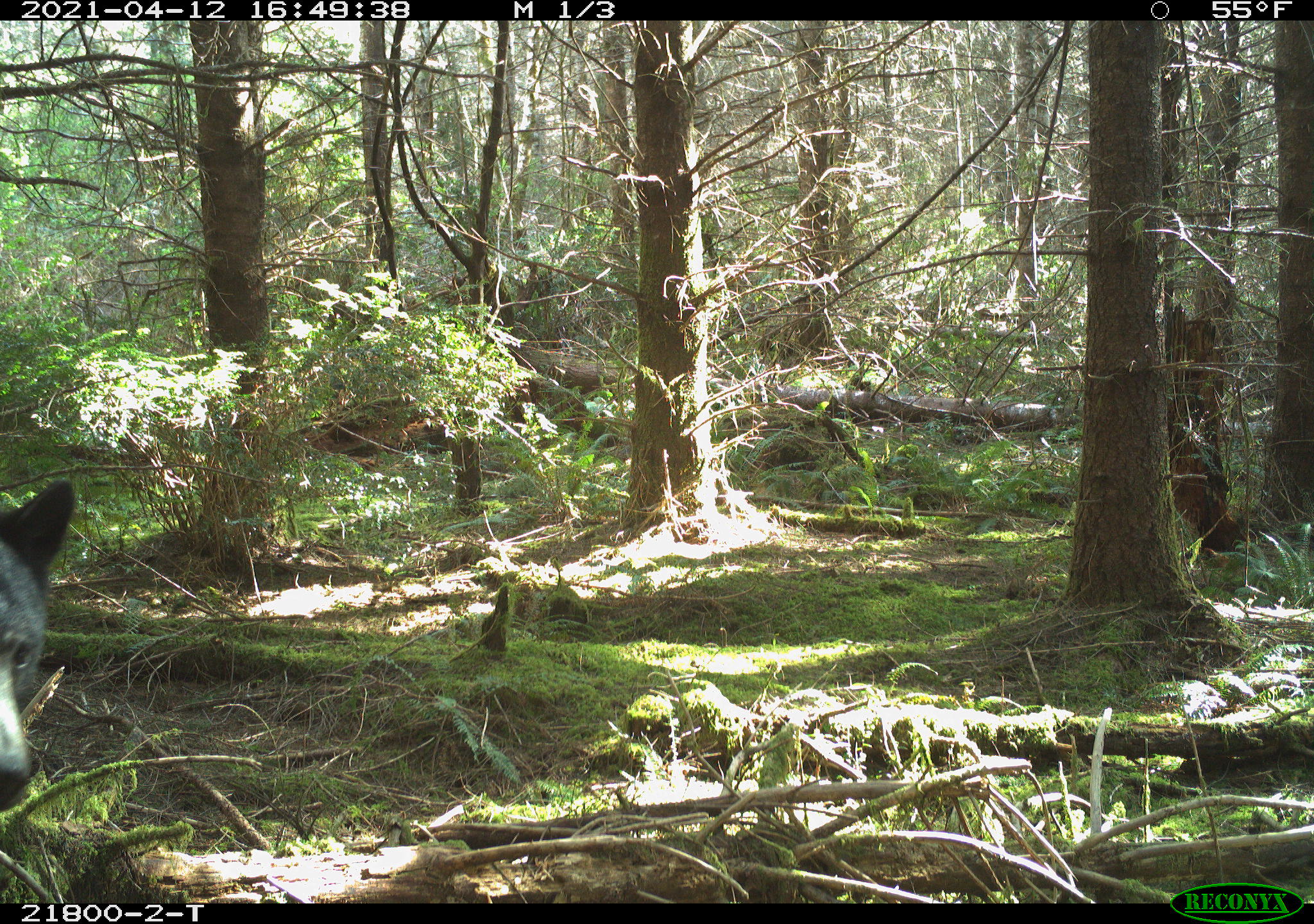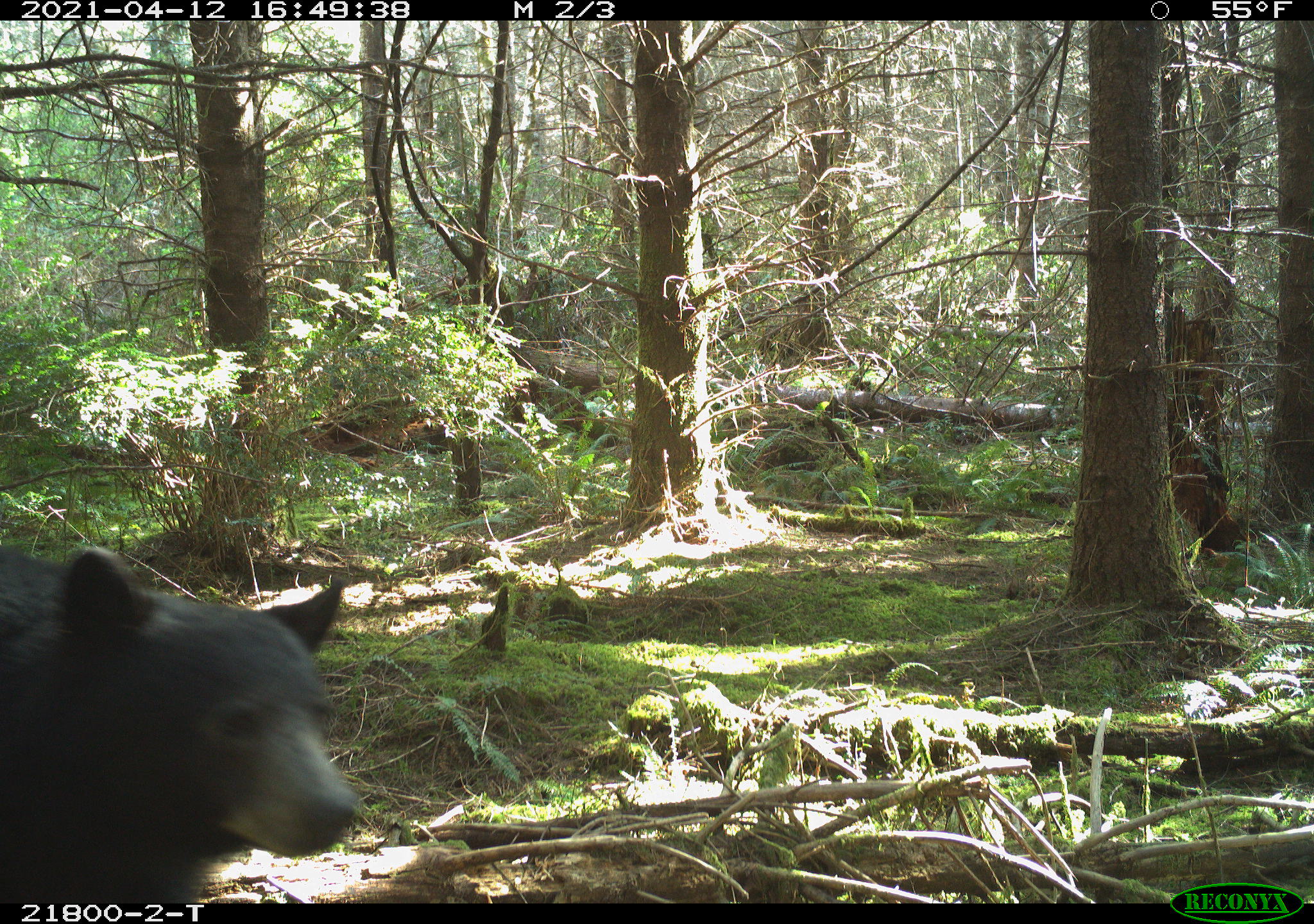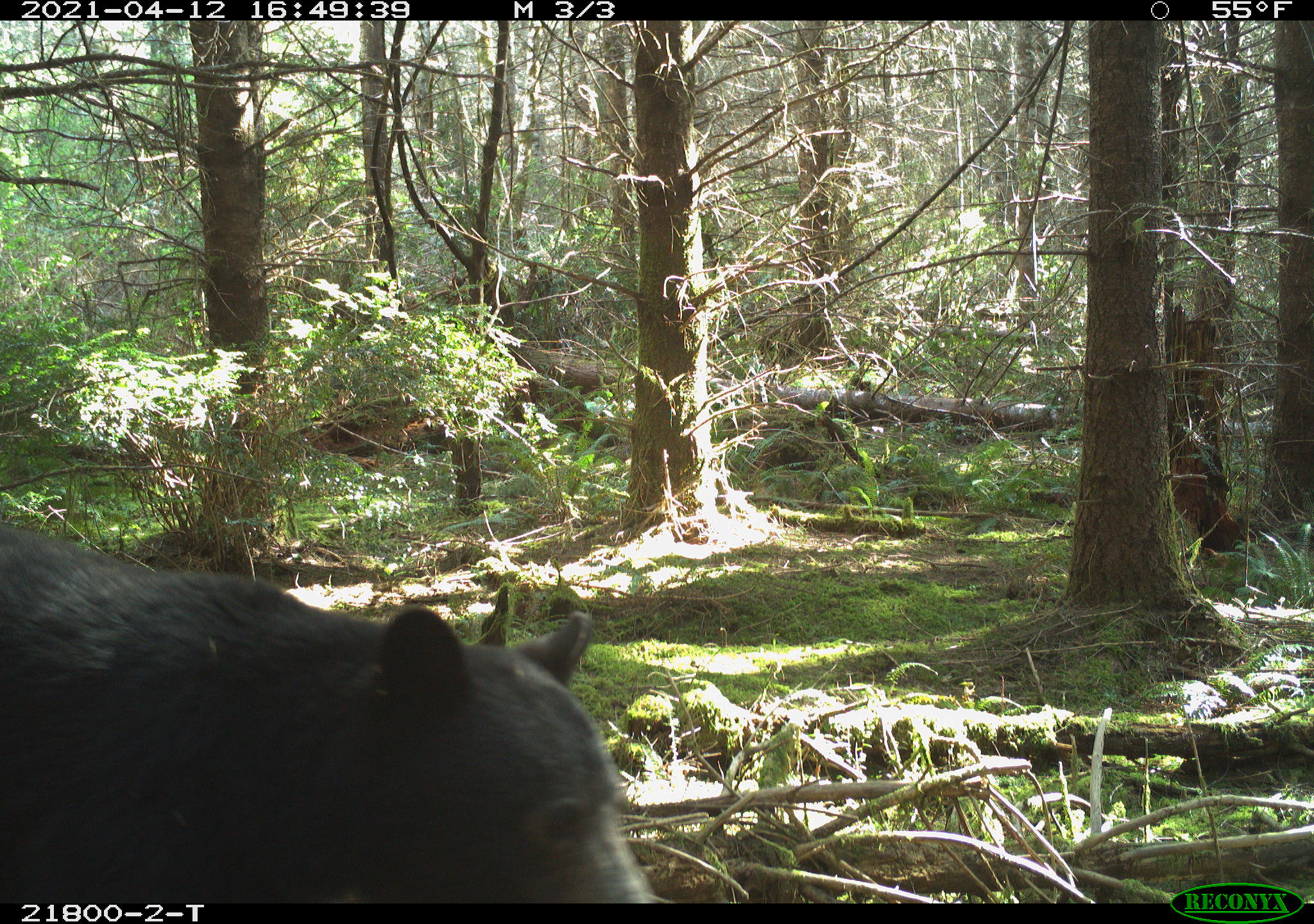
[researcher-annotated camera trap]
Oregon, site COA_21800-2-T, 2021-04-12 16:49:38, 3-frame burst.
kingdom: Animalia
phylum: Chordata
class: Mammalia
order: Carnivora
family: Ursidae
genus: Ursus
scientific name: Ursus americanus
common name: american black bear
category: black bear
Black bear (american black bear) (Ursus americanus).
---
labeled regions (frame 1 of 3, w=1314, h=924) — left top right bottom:
black bear: 0 443 112 836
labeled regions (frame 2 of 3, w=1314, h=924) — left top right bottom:
black bear: 0 507 377 902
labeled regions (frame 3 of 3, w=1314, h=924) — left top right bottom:
black bear: 0 478 689 900